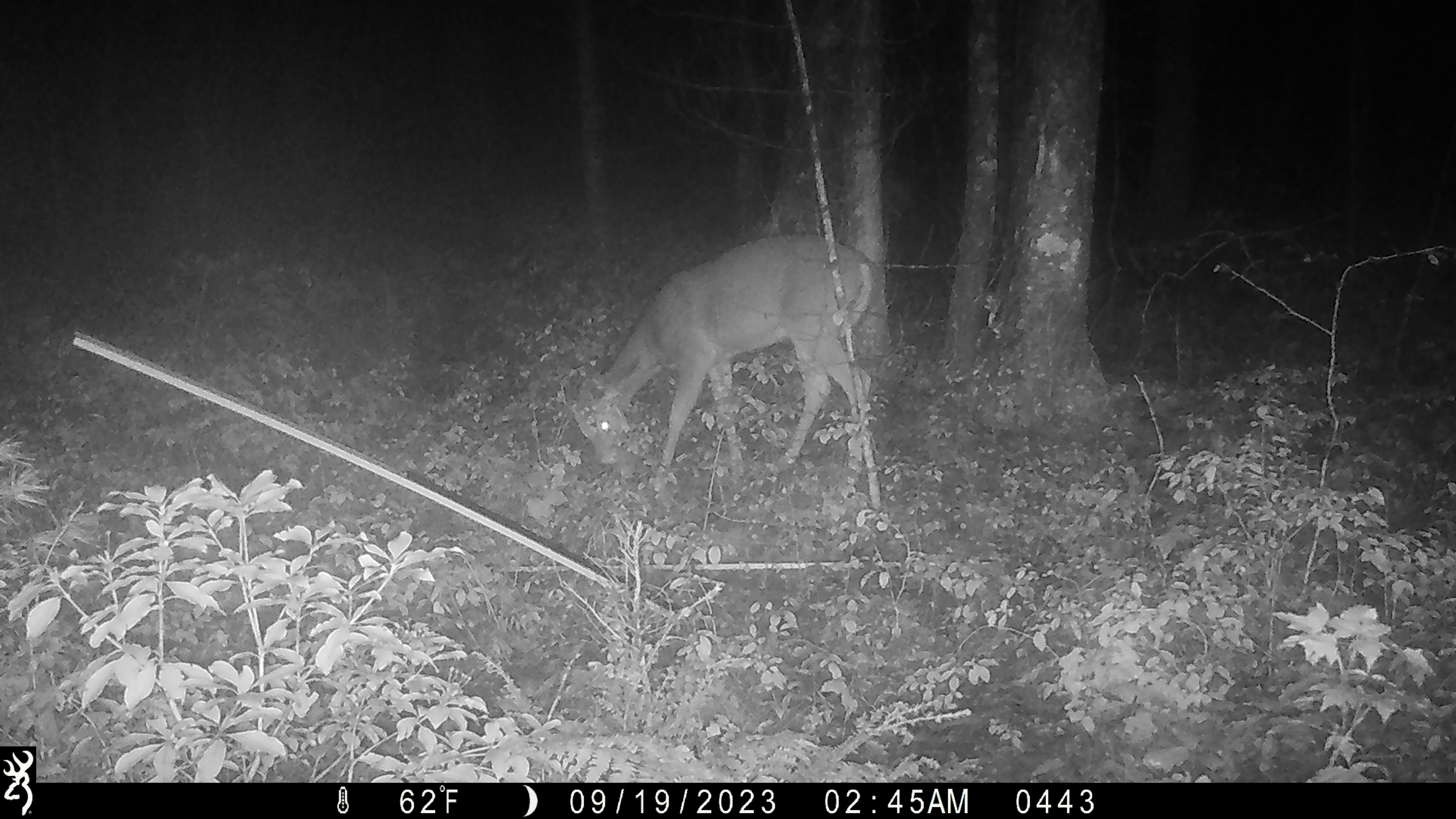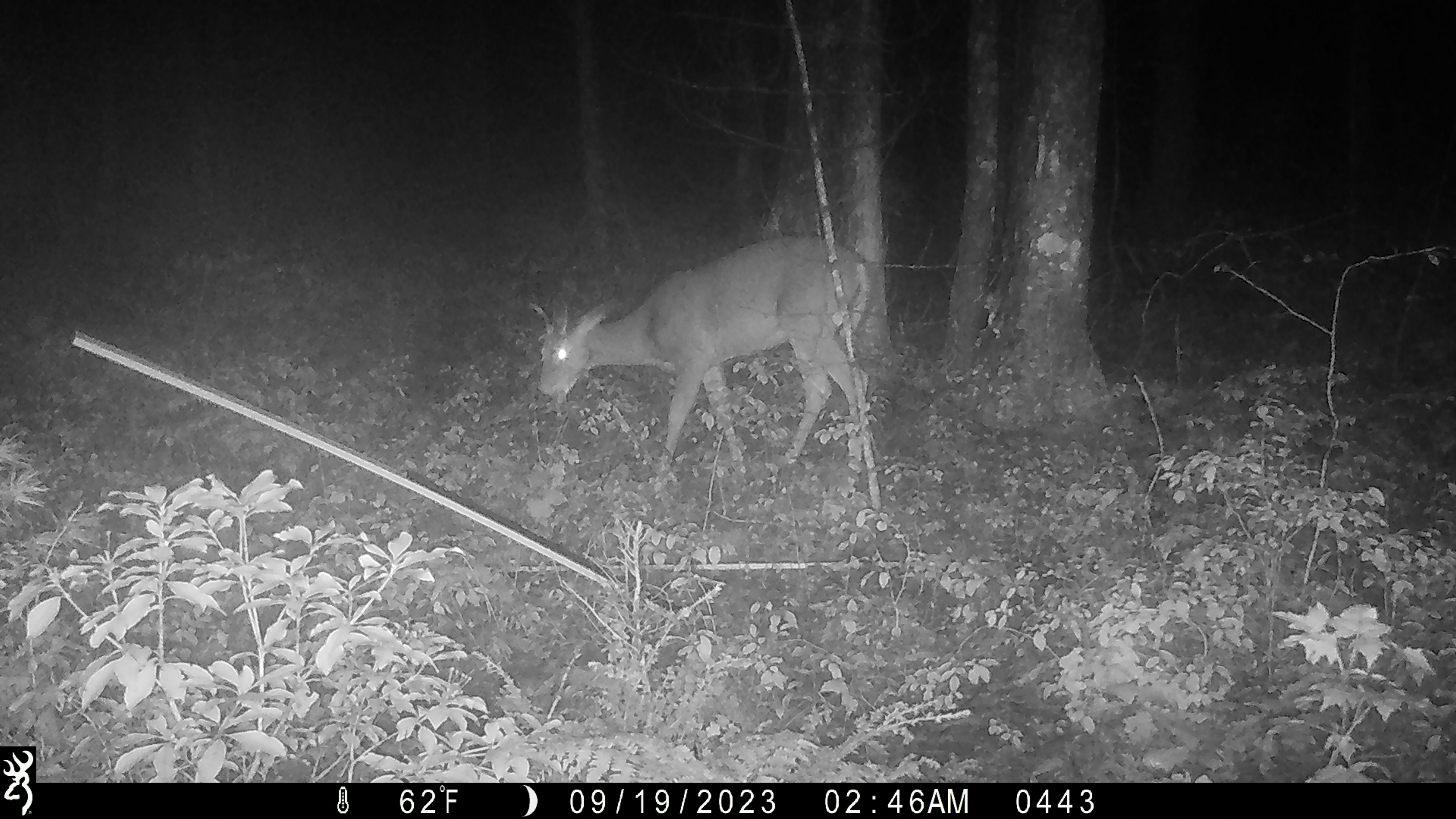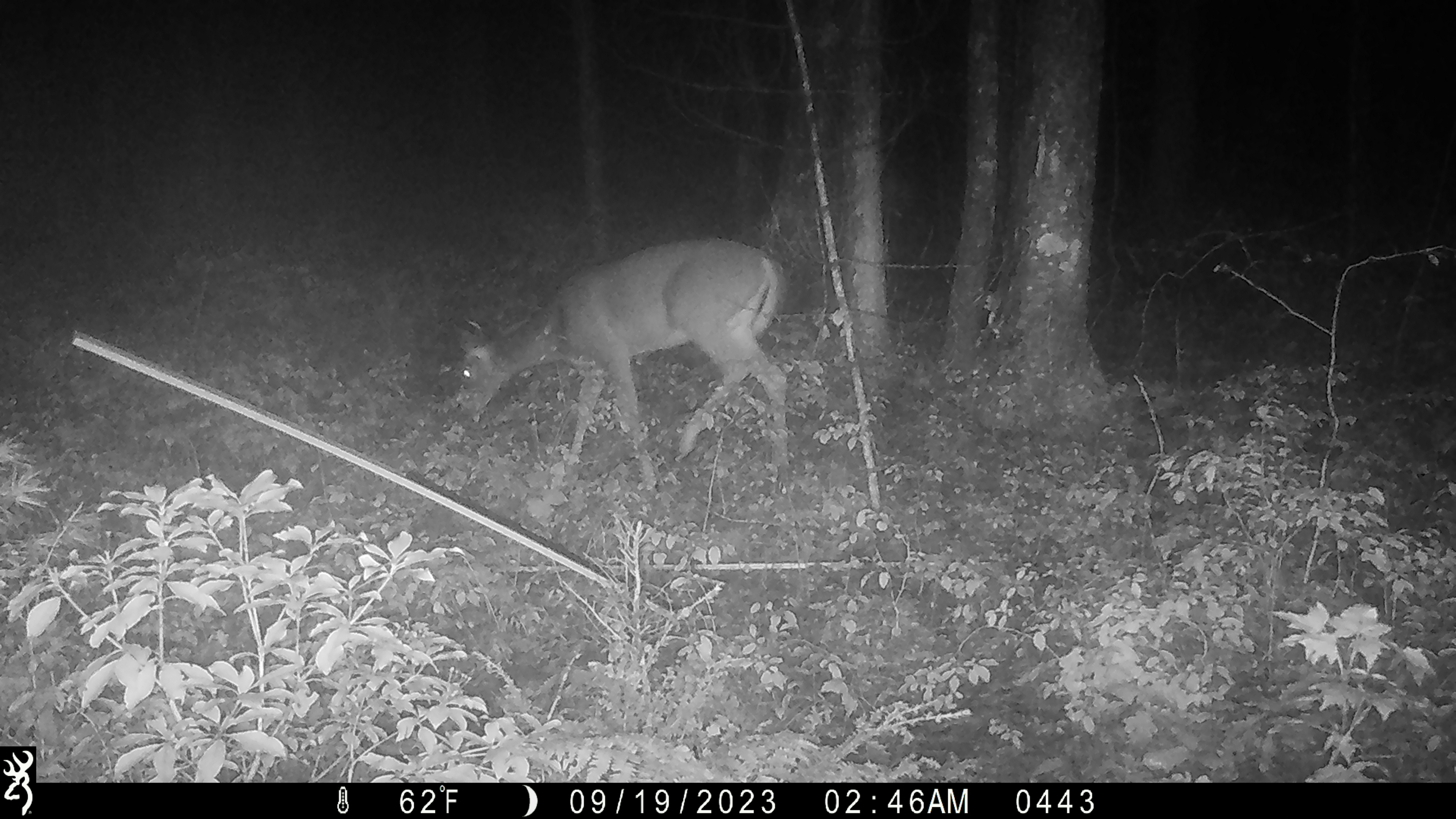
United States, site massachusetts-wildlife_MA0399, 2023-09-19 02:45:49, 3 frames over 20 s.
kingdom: Animalia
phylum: Chordata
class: Mammalia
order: Artiodactyla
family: Cervidae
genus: Odocoileus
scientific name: Odocoileus virginianus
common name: white-tailed deer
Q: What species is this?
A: White-tailed deer (Odocoileus virginianus).